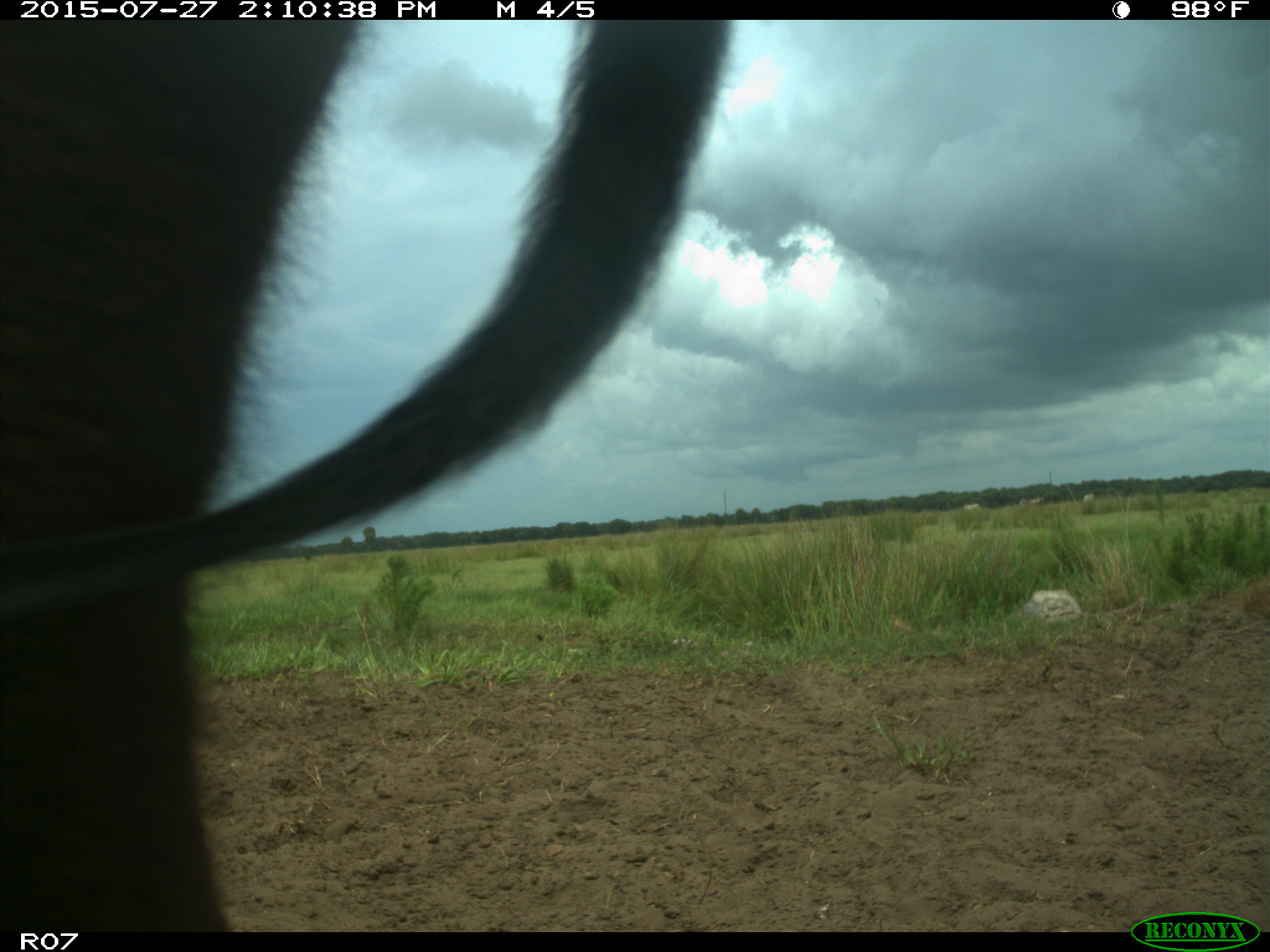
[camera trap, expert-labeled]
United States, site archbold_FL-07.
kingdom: Animalia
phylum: Chordata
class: Mammalia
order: Artiodactyla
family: Bovidae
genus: Bos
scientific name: Bos taurus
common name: domestic cow